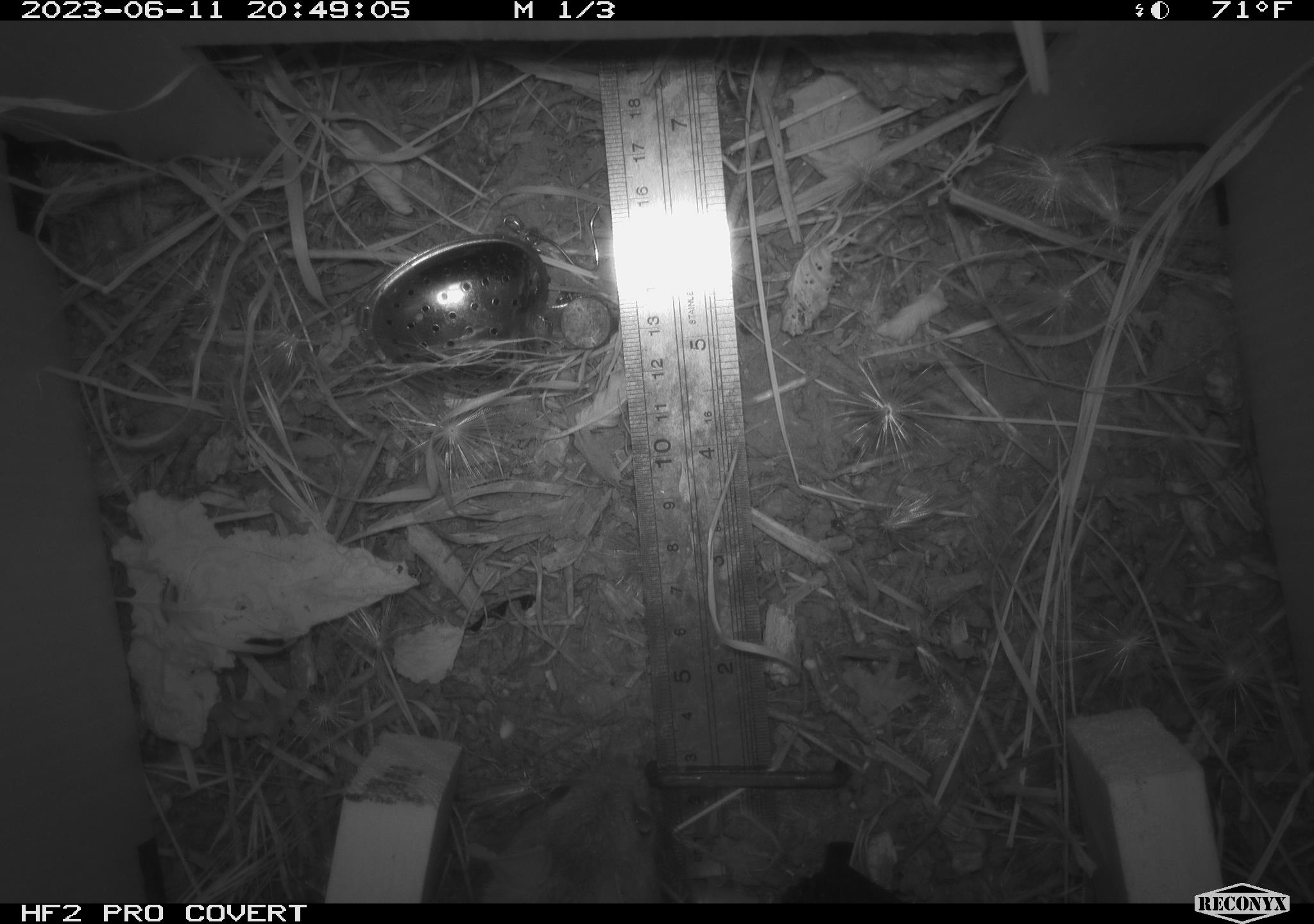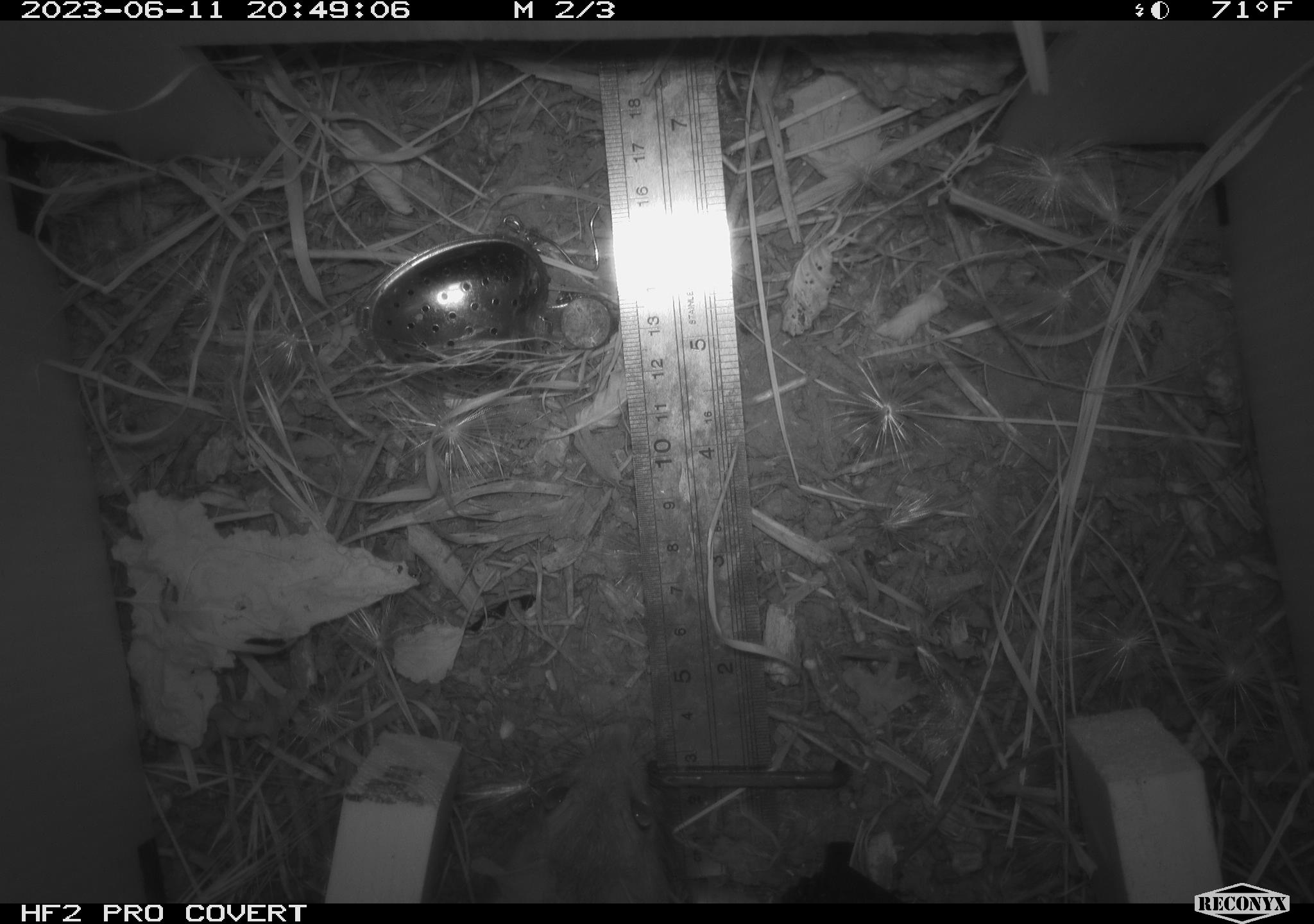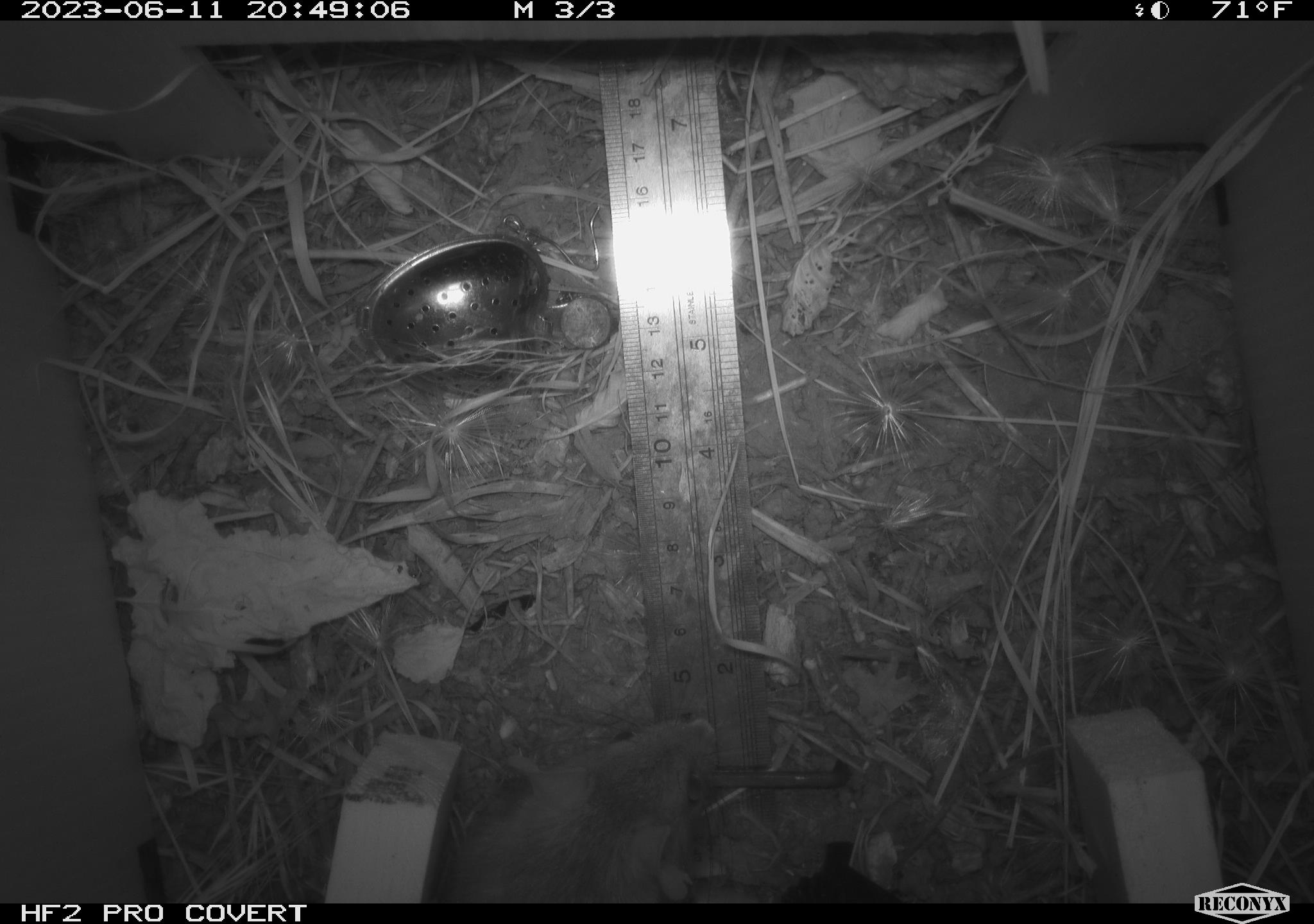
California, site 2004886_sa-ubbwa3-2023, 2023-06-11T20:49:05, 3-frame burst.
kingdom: Animalia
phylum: Chordata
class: Mammalia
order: Rodentia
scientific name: Rodentia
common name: mouse species